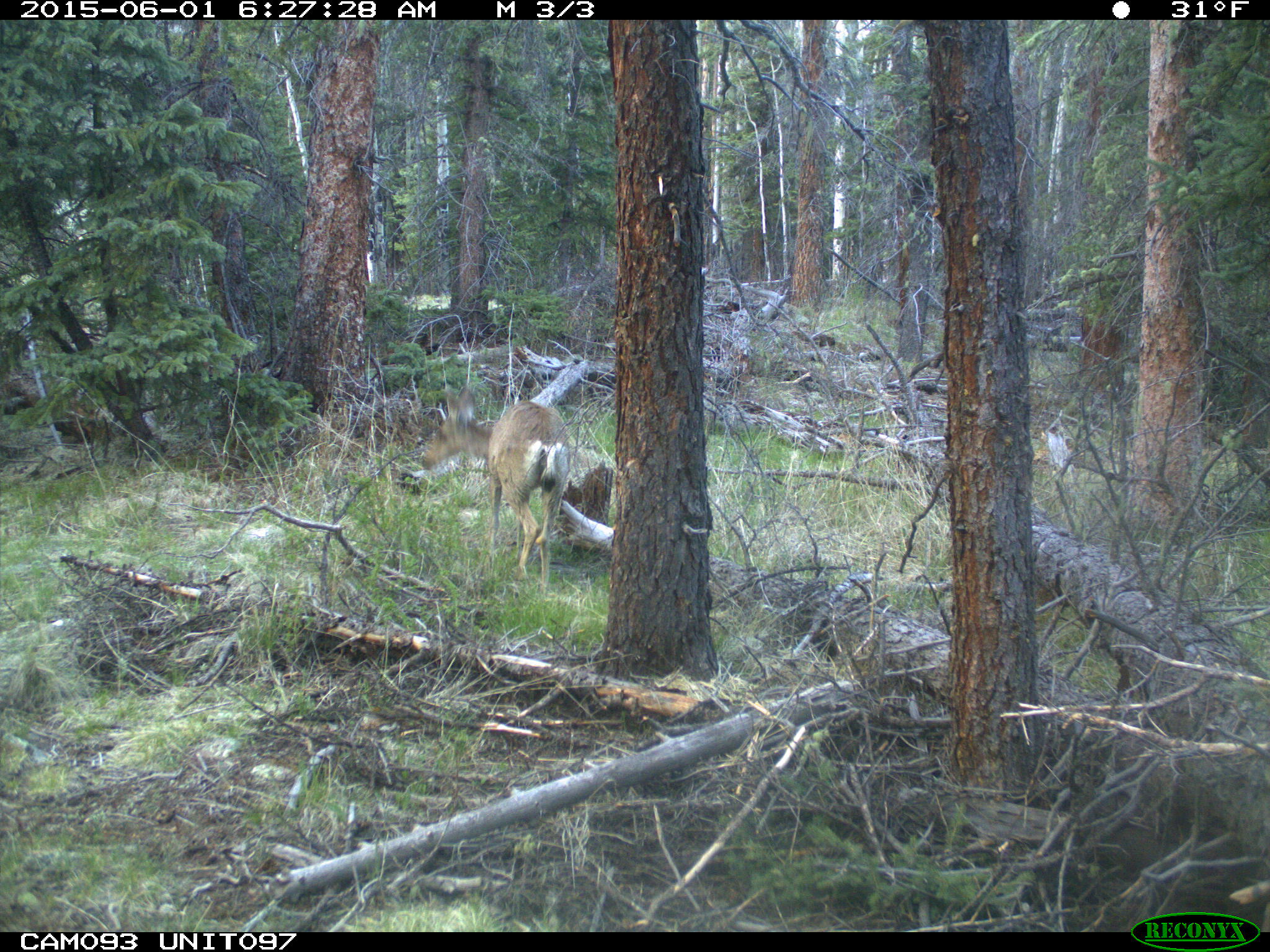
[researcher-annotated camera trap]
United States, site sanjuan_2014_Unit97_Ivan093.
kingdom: Animalia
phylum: Chordata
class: Mammalia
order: Artiodactyla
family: Cervidae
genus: Odocoileus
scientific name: Odocoileus hemionus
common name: mule deer